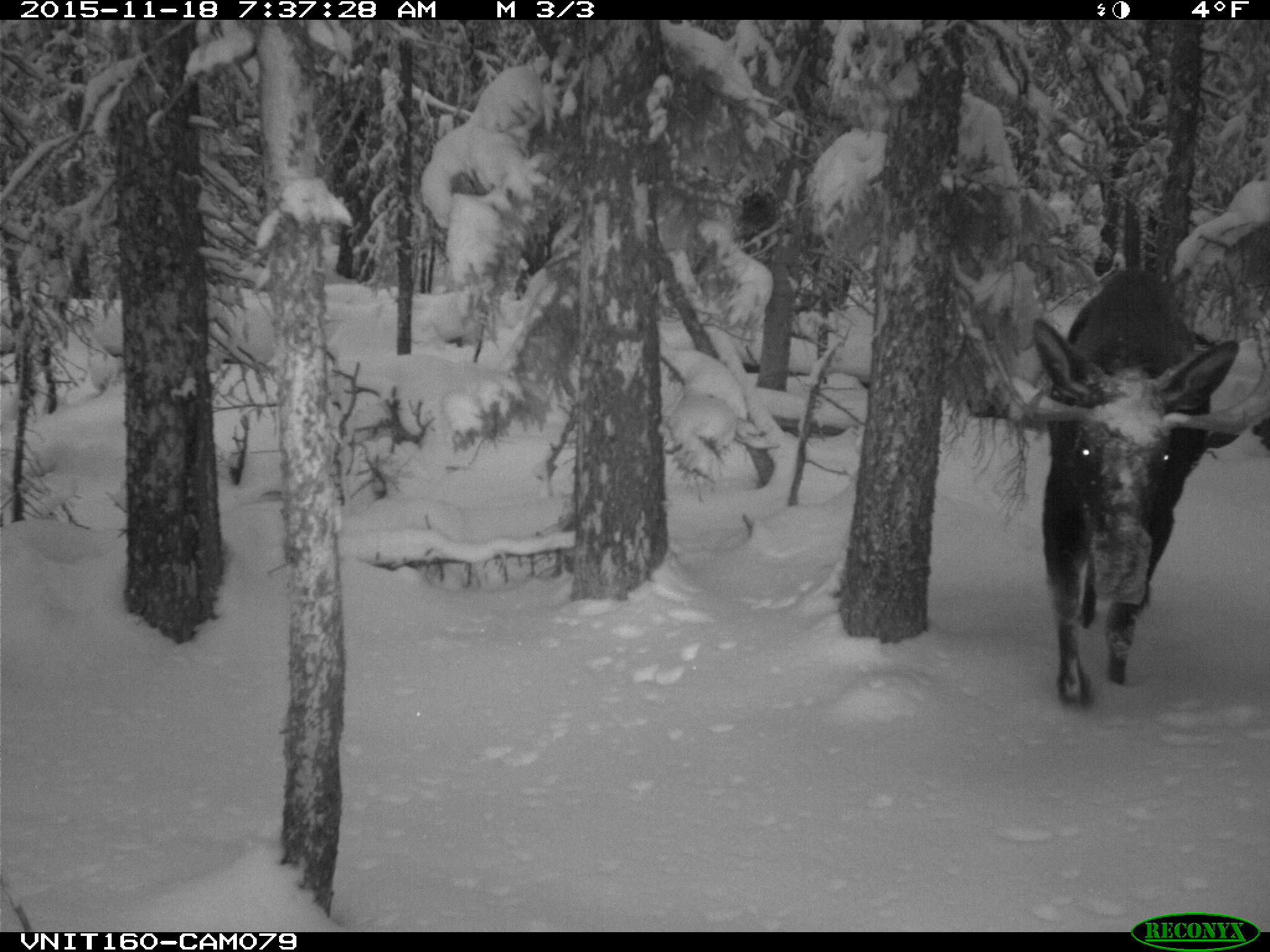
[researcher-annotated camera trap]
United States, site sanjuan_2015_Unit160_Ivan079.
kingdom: Animalia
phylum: Chordata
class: Mammalia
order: Artiodactyla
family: Cervidae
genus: Alces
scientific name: Alces alces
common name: moose